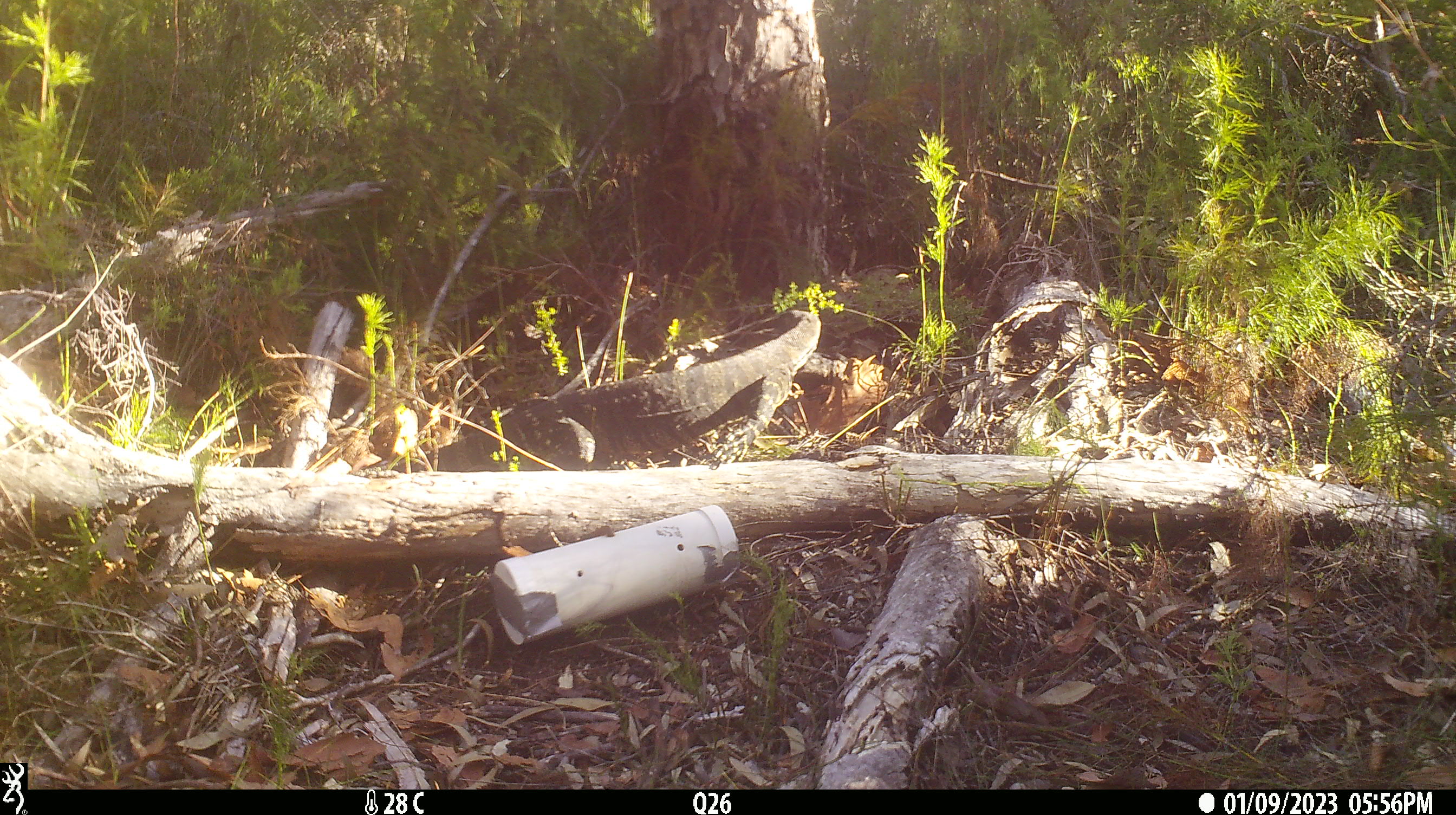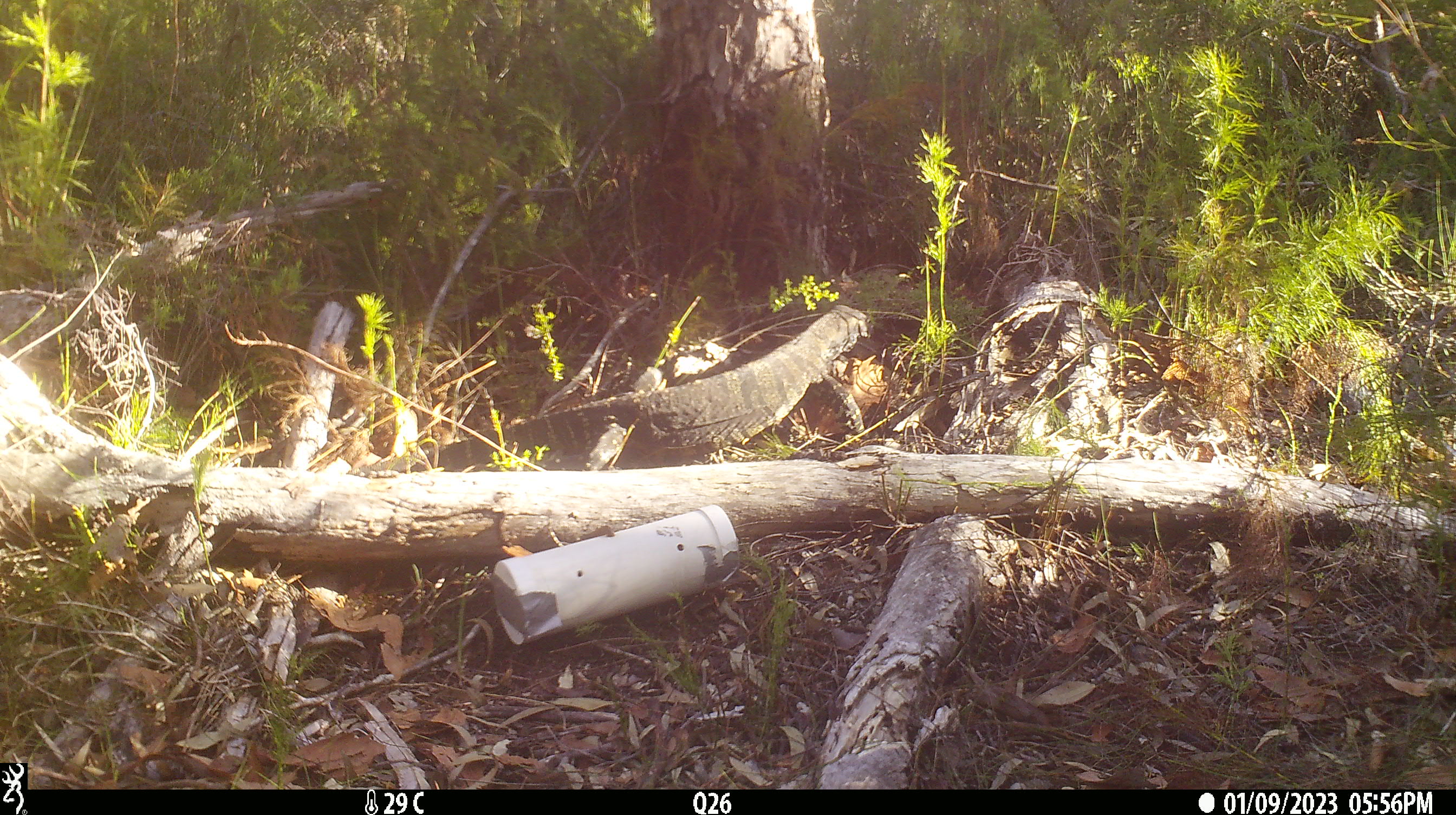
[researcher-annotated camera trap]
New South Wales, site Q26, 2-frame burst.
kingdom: Animalia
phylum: Chordata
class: Reptilia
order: Squamata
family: Varanidae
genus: Varanus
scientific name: Varanus varius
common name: lace monitor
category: goanna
Goanna (lace monitor) (Varanus varius).